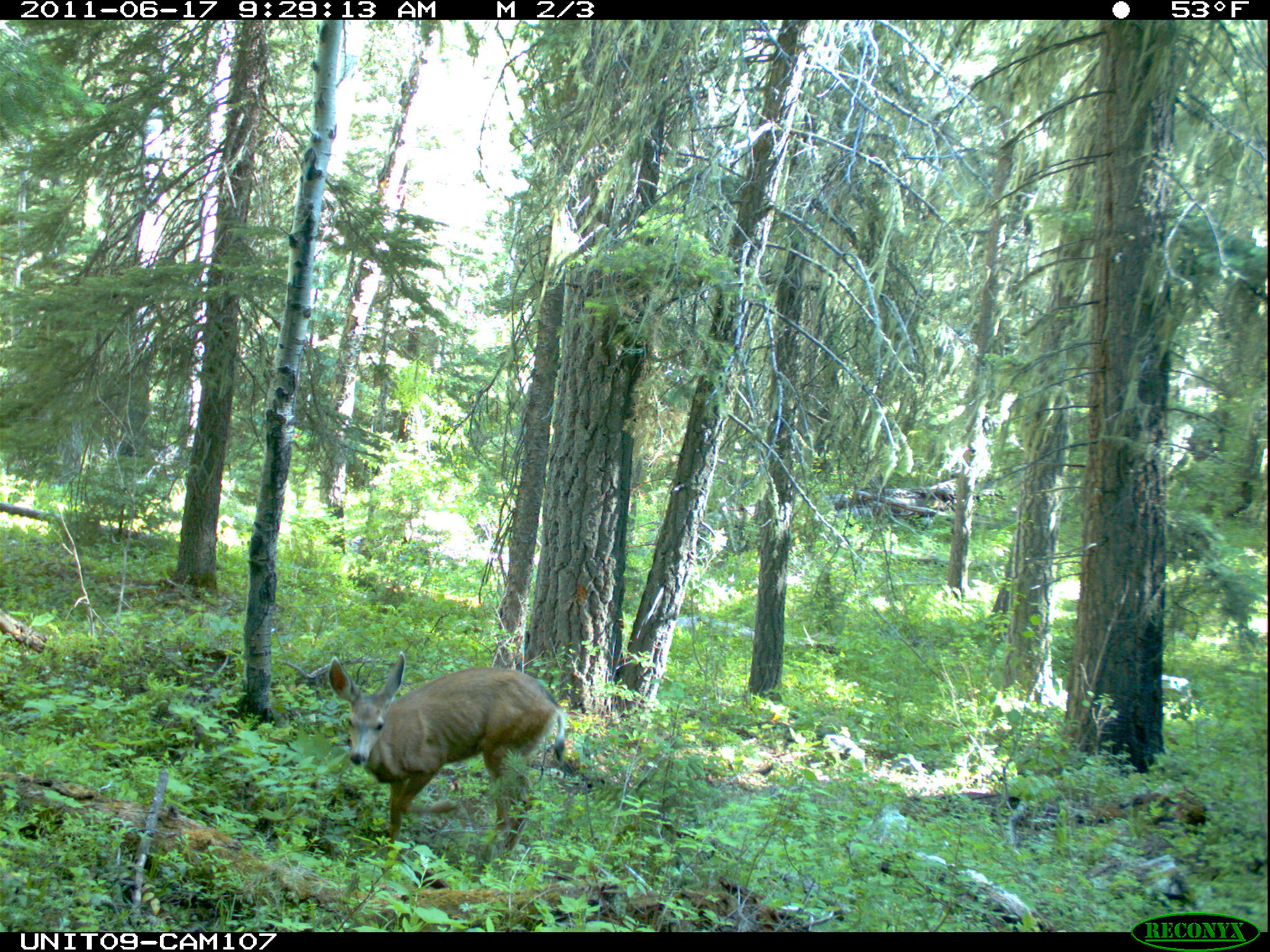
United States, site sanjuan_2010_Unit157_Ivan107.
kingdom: Animalia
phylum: Chordata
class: Mammalia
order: Artiodactyla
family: Cervidae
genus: Odocoileus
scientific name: Odocoileus hemionus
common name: mule deer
Odocoileus hemionus (mule deer).